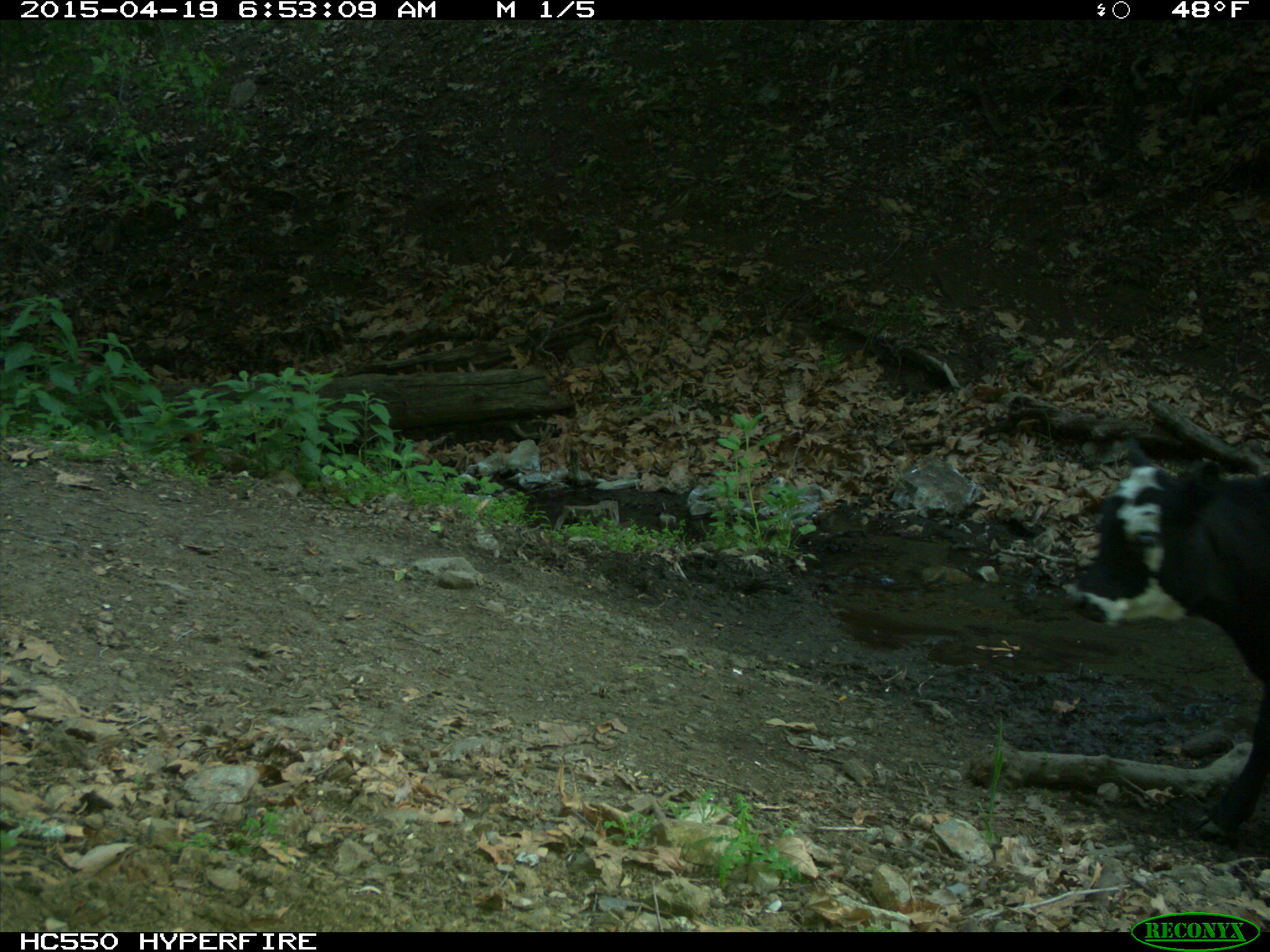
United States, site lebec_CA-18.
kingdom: Animalia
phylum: Chordata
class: Mammalia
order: Artiodactyla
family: Bovidae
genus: Bos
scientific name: Bos taurus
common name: domestic cow